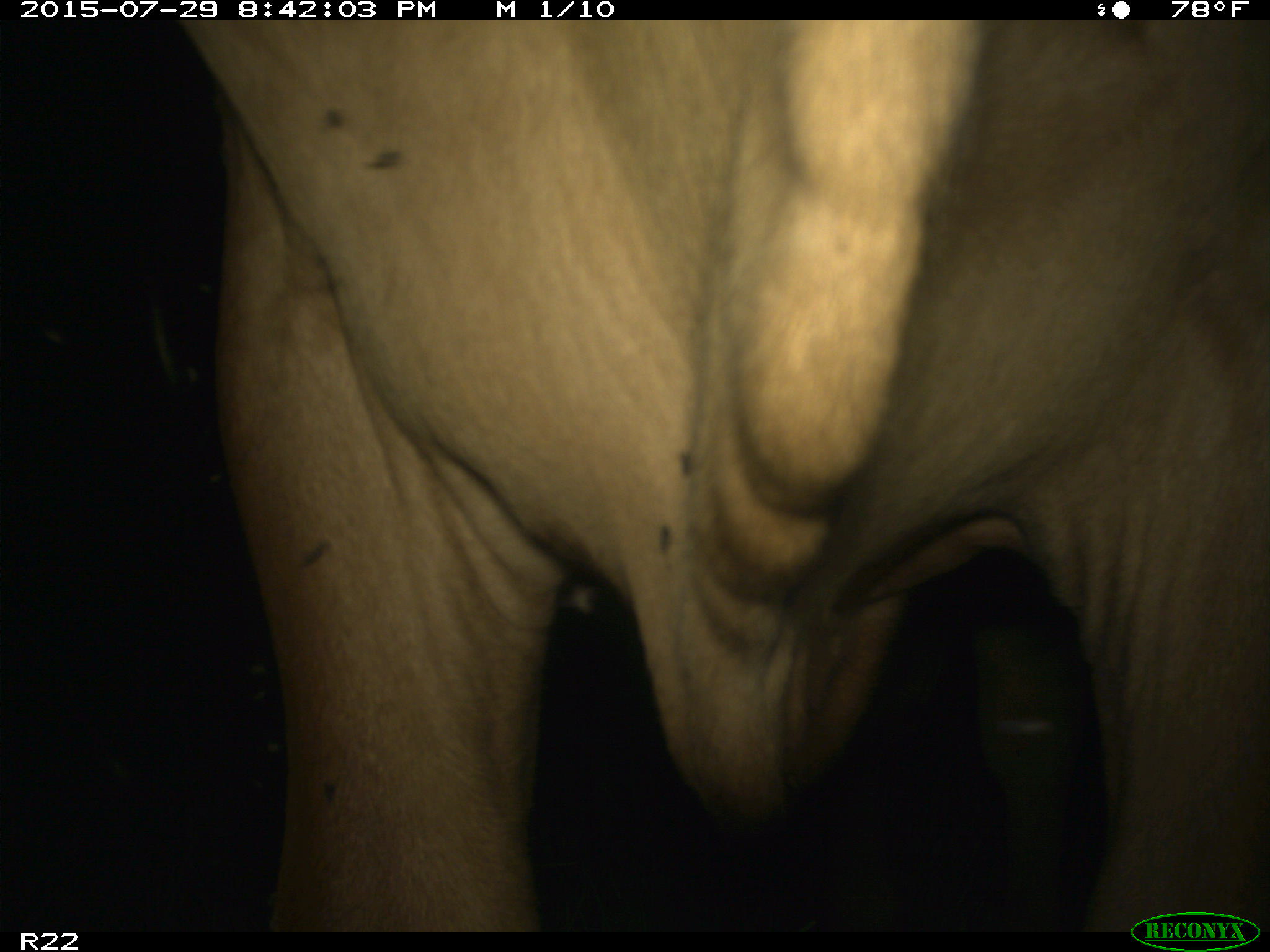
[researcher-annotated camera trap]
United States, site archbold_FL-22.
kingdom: Animalia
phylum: Chordata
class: Mammalia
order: Artiodactyla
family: Bovidae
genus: Bos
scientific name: Bos taurus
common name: domestic cow